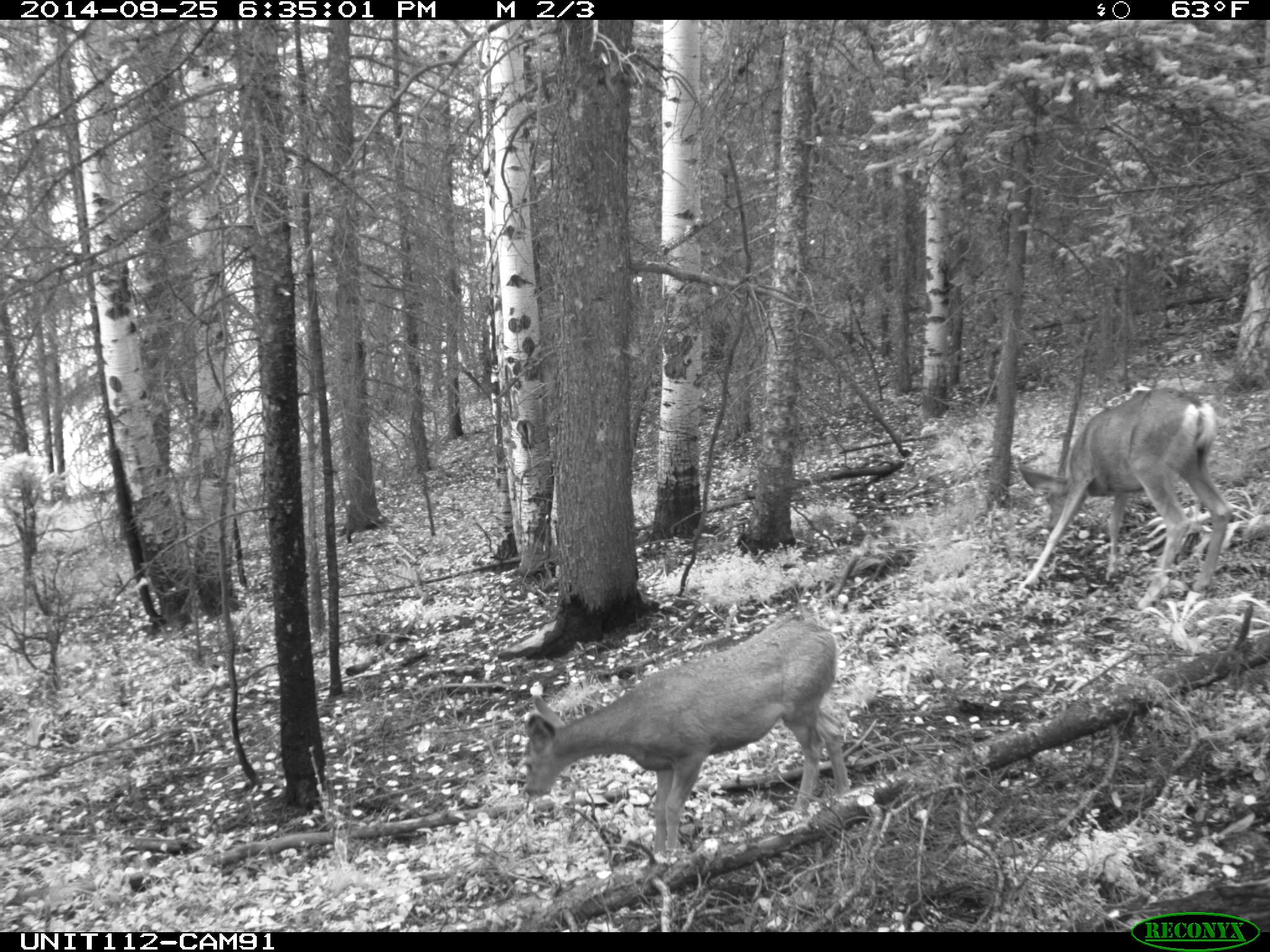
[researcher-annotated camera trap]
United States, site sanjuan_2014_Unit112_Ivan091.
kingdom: Animalia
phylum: Chordata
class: Mammalia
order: Artiodactyla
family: Cervidae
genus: Odocoileus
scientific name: Odocoileus hemionus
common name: mule deer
Odocoileus hemionus (mule deer).